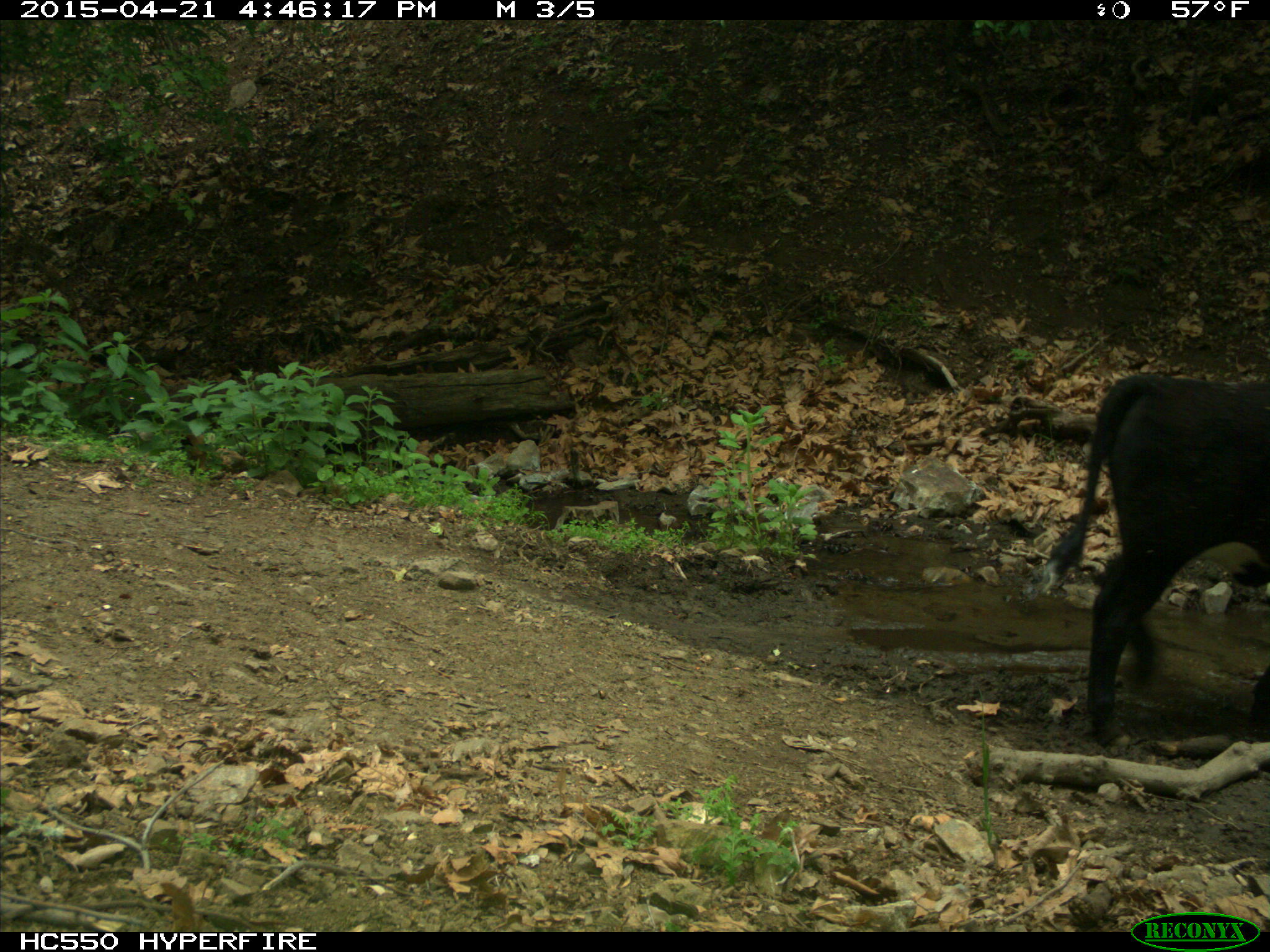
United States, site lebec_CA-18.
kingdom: Animalia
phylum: Chordata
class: Mammalia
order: Artiodactyla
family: Bovidae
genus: Bos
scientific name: Bos taurus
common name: domestic cow